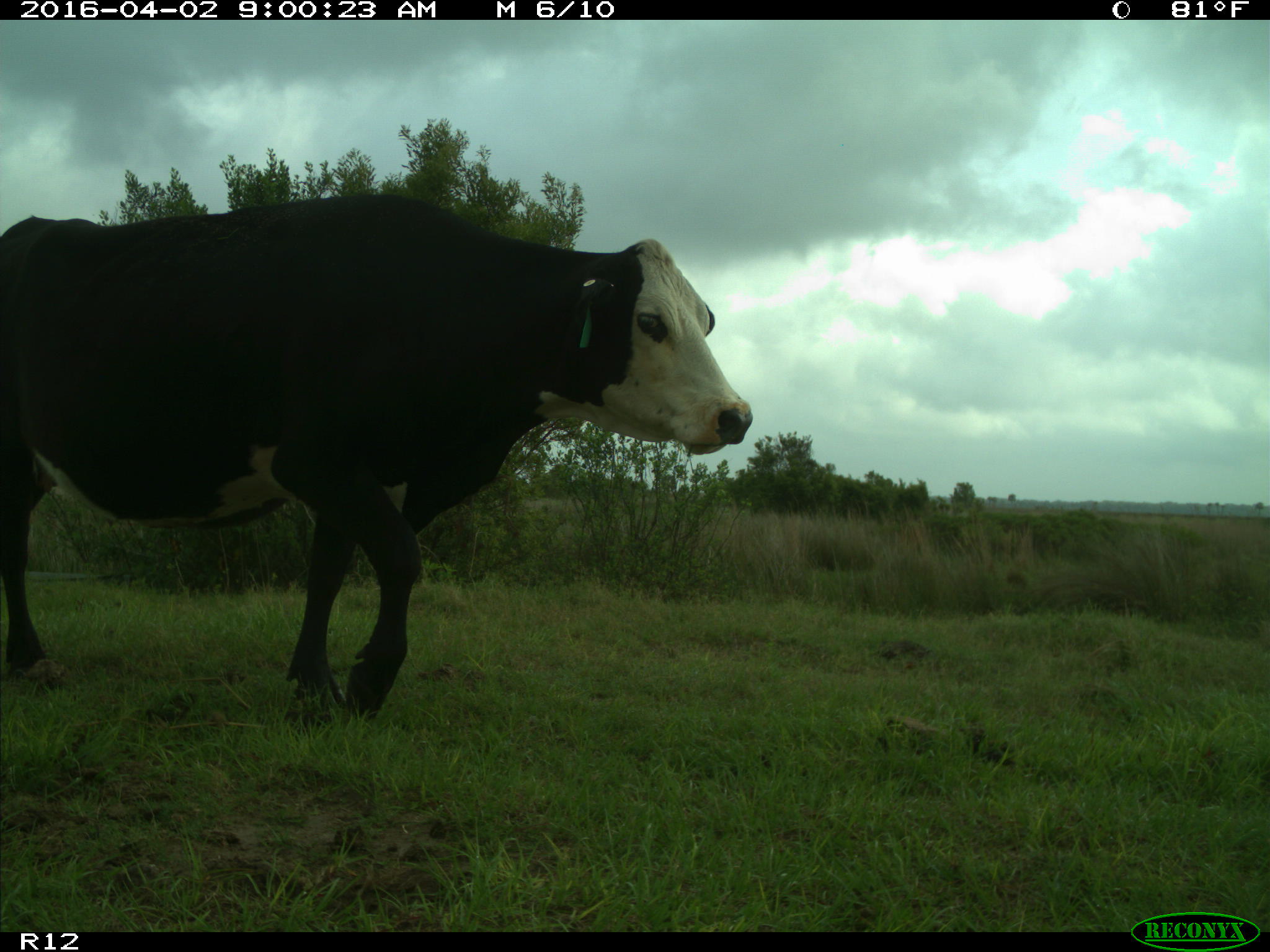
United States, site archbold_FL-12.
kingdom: Animalia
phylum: Chordata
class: Mammalia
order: Artiodactyla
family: Bovidae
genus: Bos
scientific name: Bos taurus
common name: domestic cow